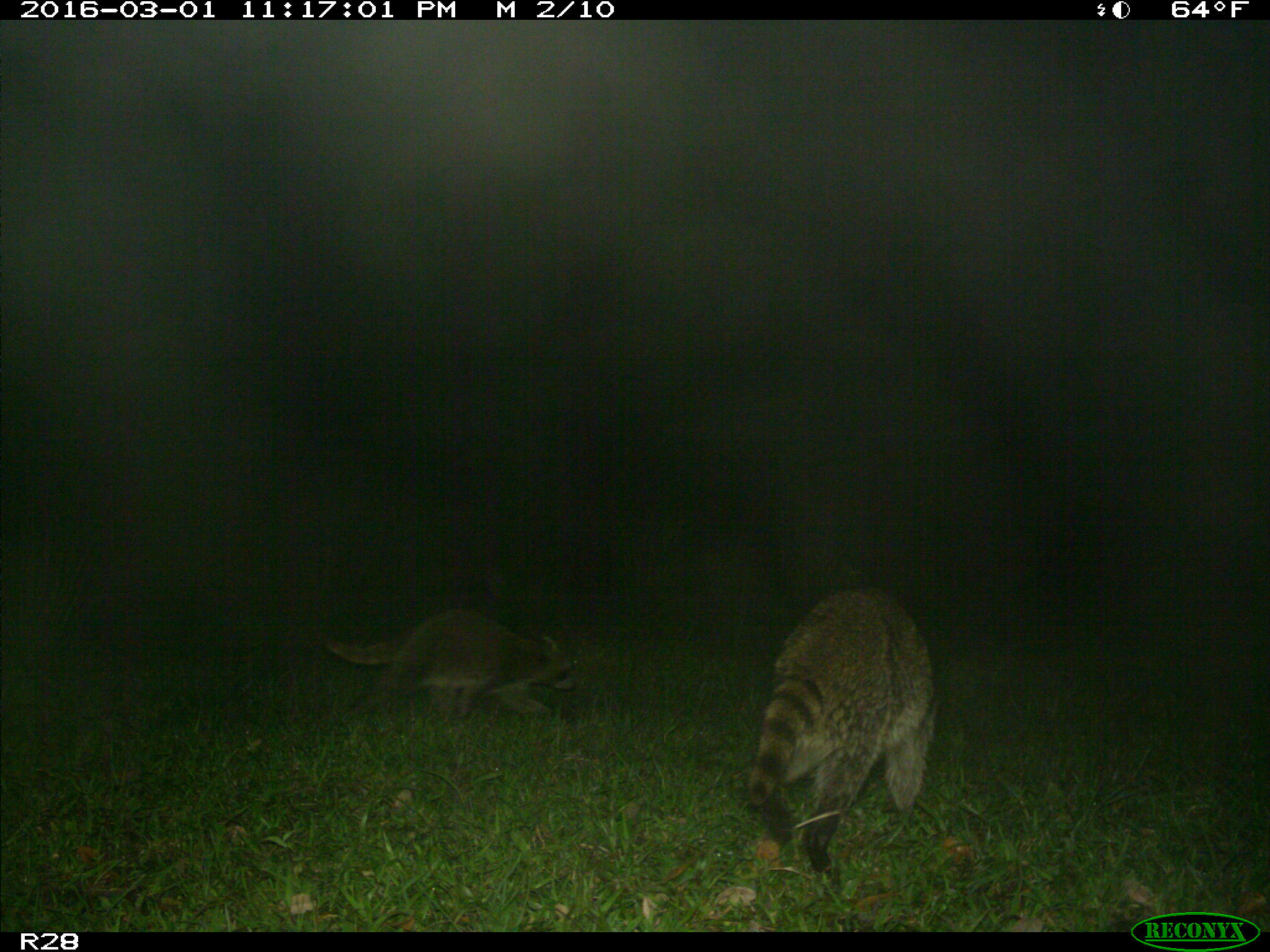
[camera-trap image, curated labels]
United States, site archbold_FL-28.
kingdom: Animalia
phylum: Chordata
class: Mammalia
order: Carnivora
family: Procyonidae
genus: Procyon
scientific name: Procyon lotor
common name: common raccoon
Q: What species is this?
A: Procyon lotor (common raccoon).